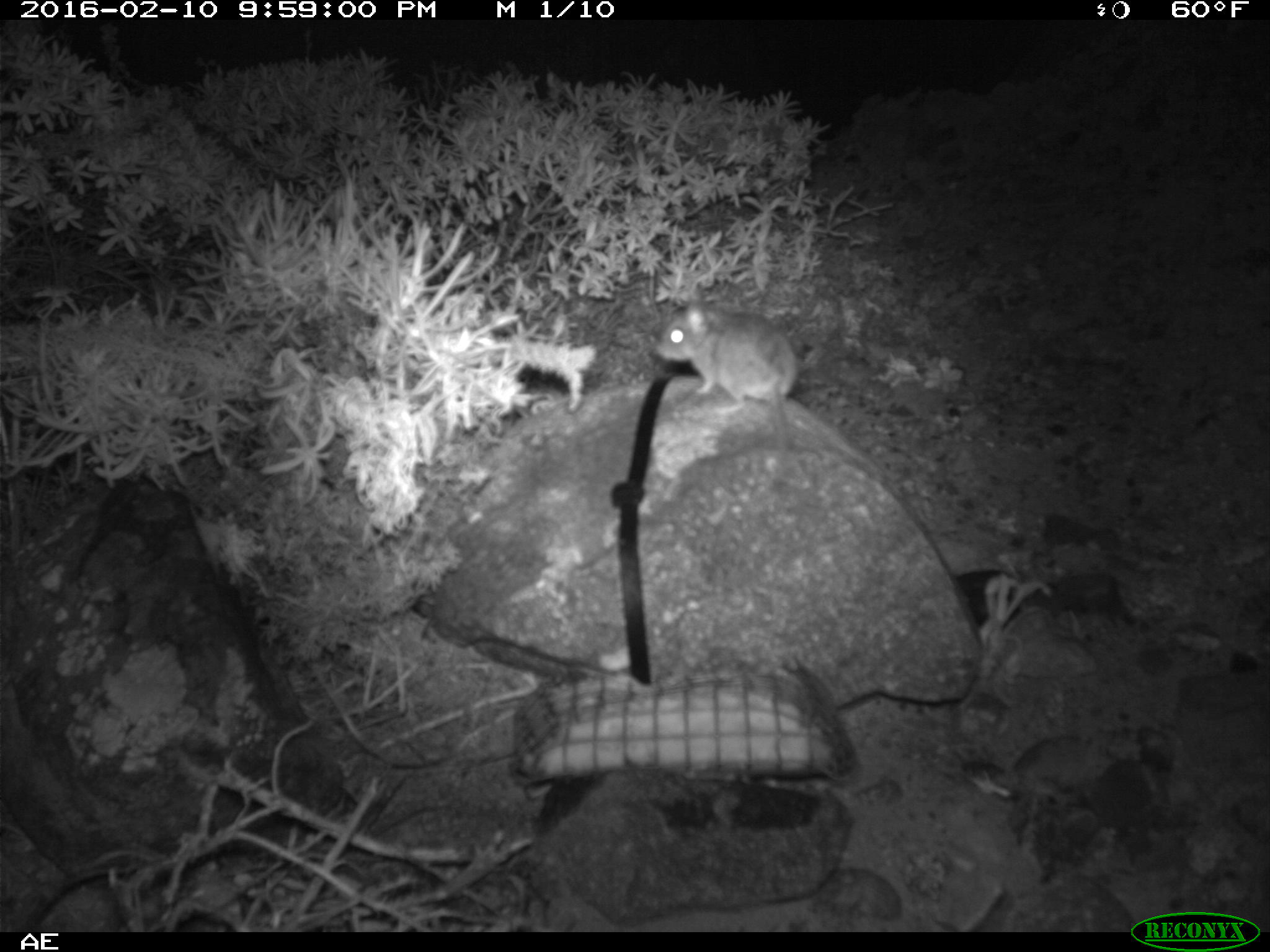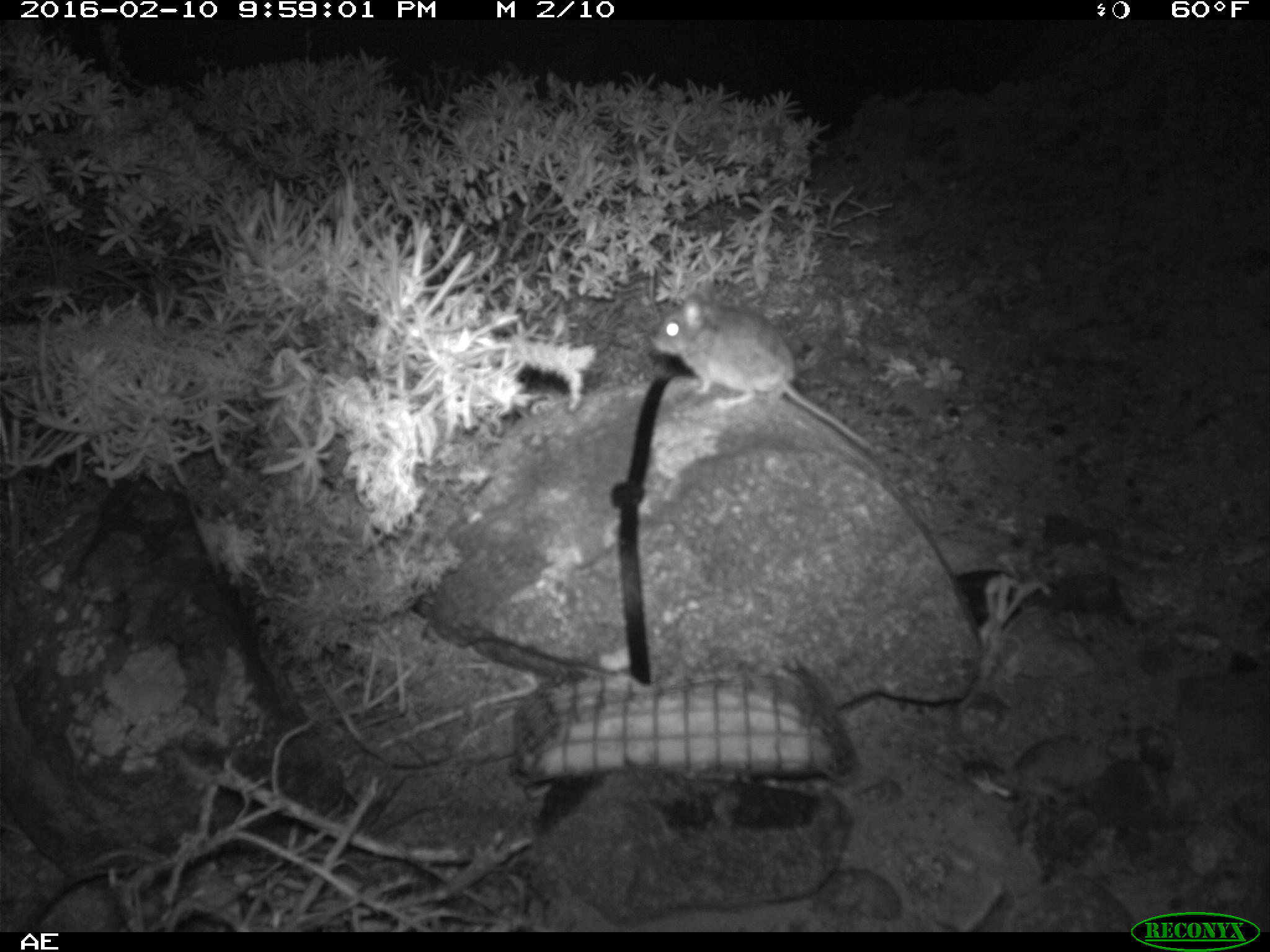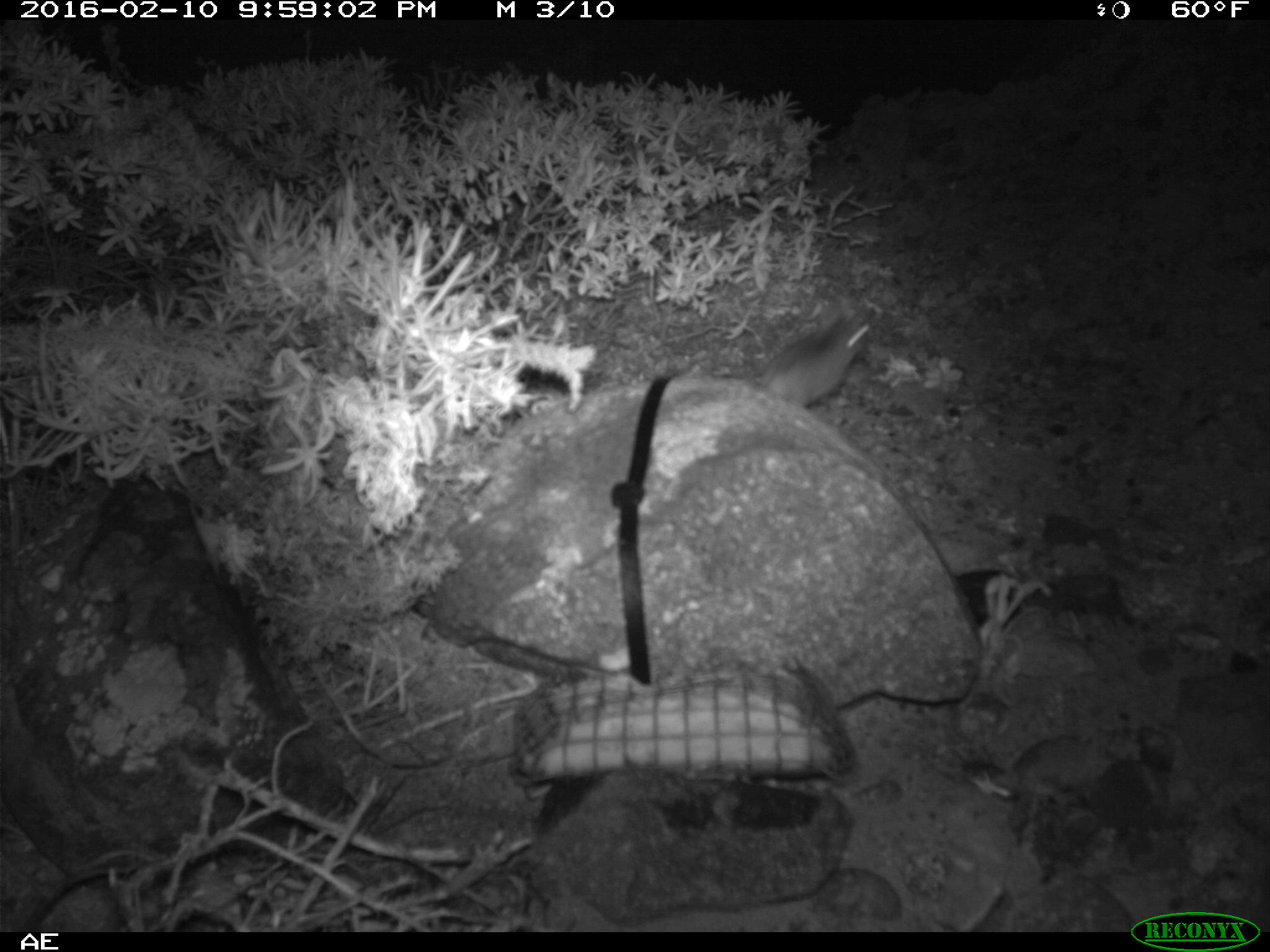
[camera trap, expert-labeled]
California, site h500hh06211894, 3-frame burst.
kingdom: Animalia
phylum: Chordata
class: Mammalia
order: Rodentia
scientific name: Rodentia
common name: rodent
Rodent (Rodentia).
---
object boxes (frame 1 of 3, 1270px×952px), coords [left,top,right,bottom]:
rodent: [652,286,810,490]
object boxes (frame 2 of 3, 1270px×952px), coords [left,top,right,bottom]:
rodent: [649,286,874,454]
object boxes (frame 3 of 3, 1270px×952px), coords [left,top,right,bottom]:
rodent: [755,306,873,410]